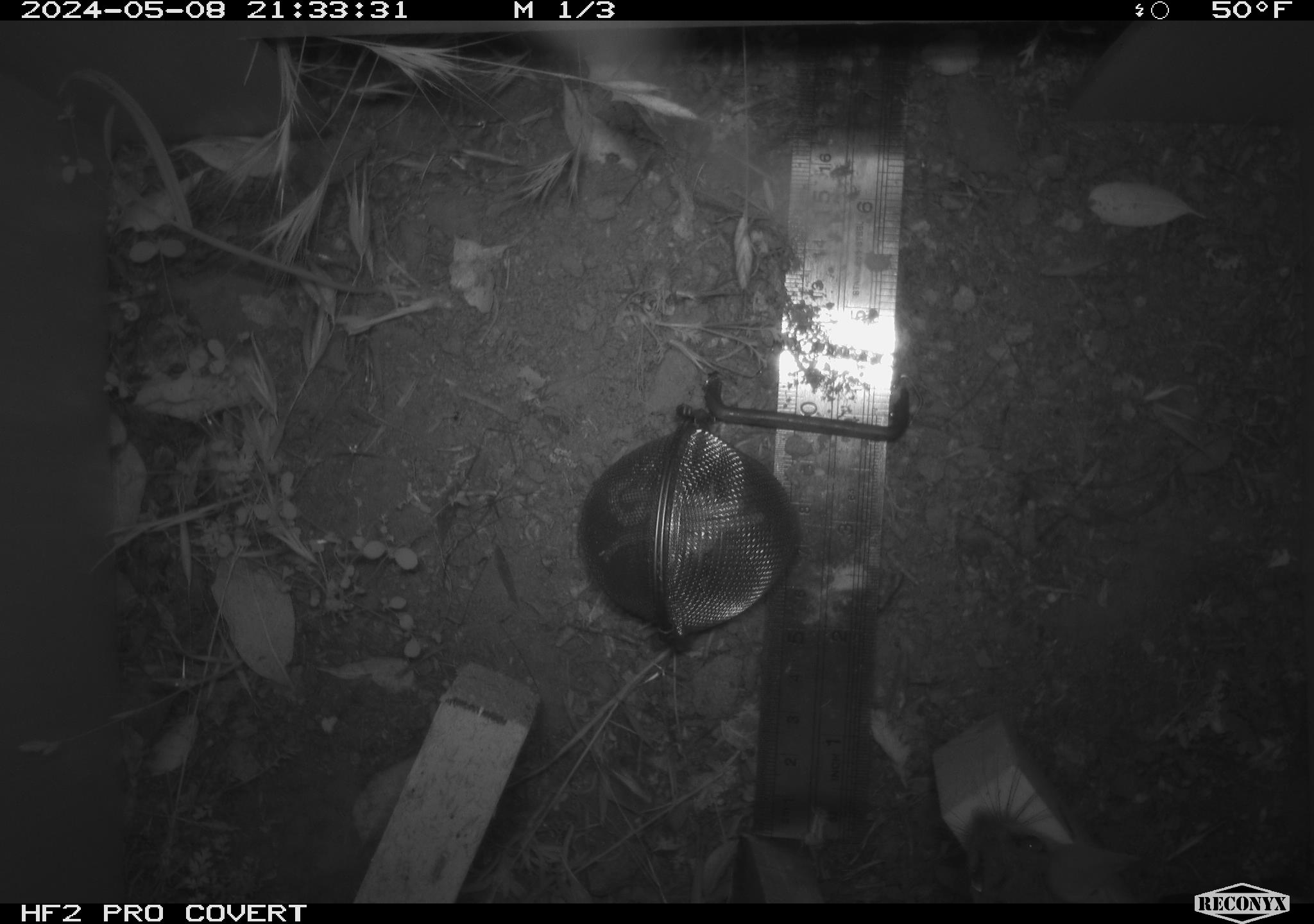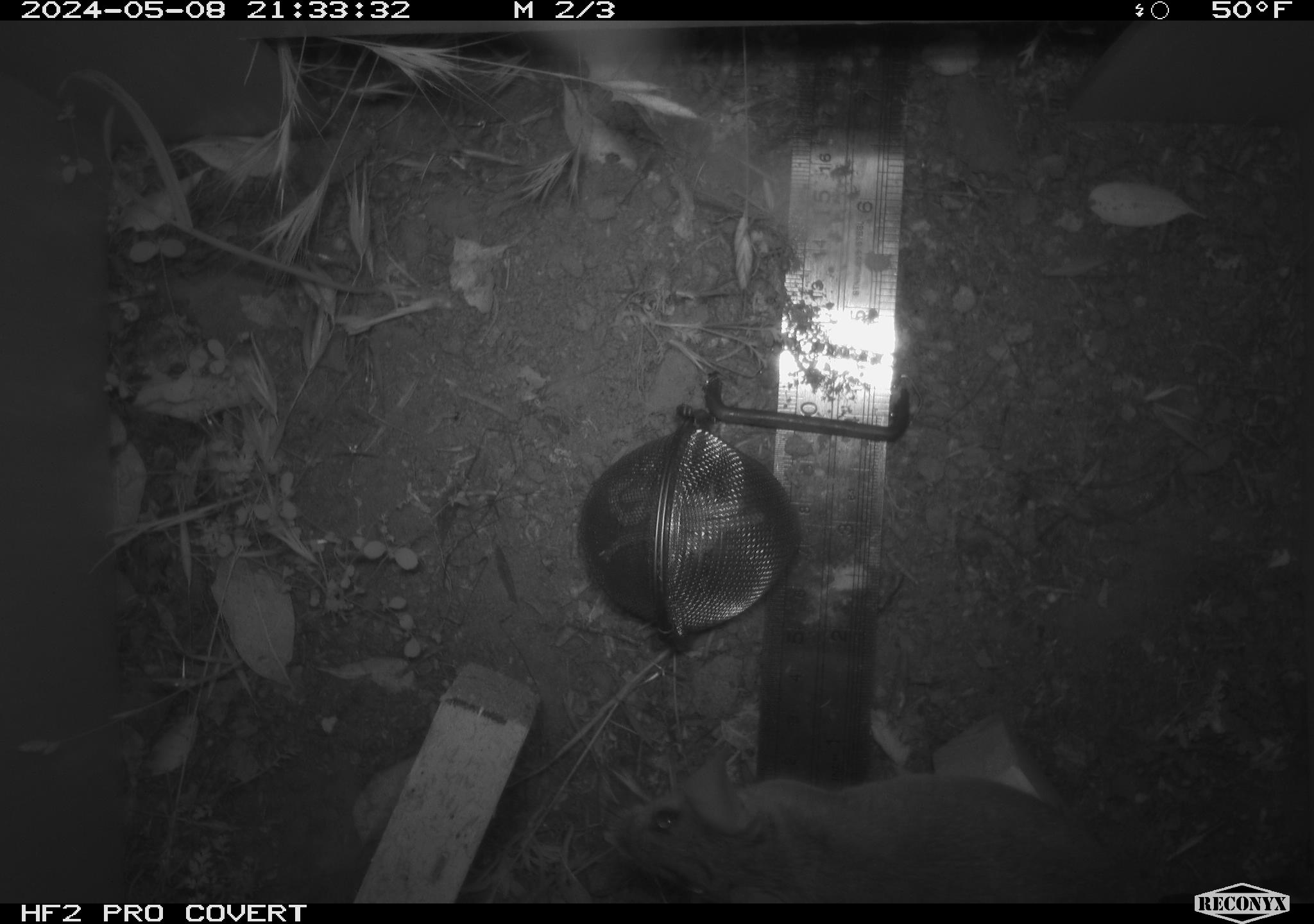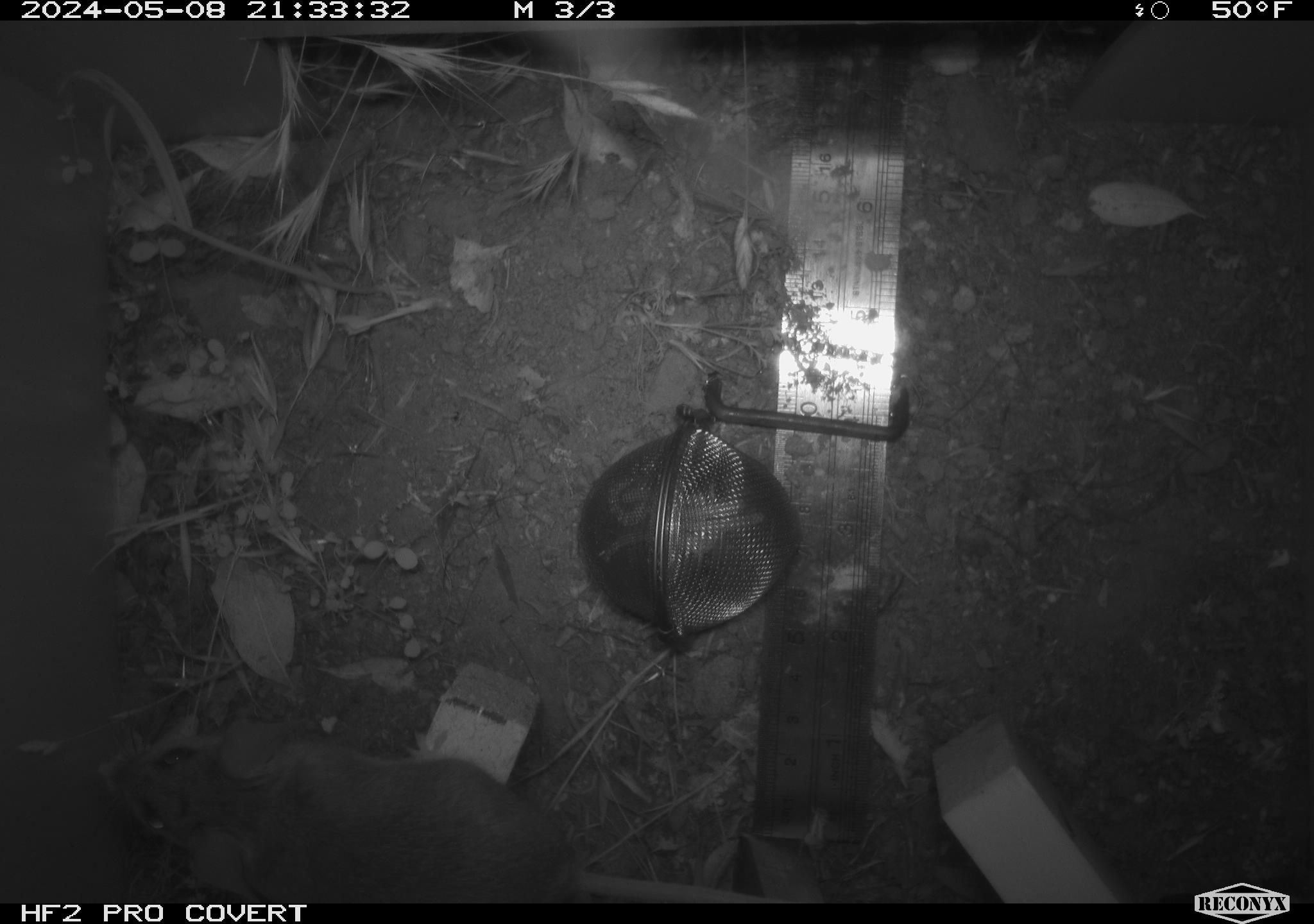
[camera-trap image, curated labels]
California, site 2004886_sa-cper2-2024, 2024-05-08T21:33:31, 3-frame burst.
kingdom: Animalia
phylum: Chordata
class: Mammalia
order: Rodentia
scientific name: Rodentia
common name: rodent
Rodent (Rodentia).